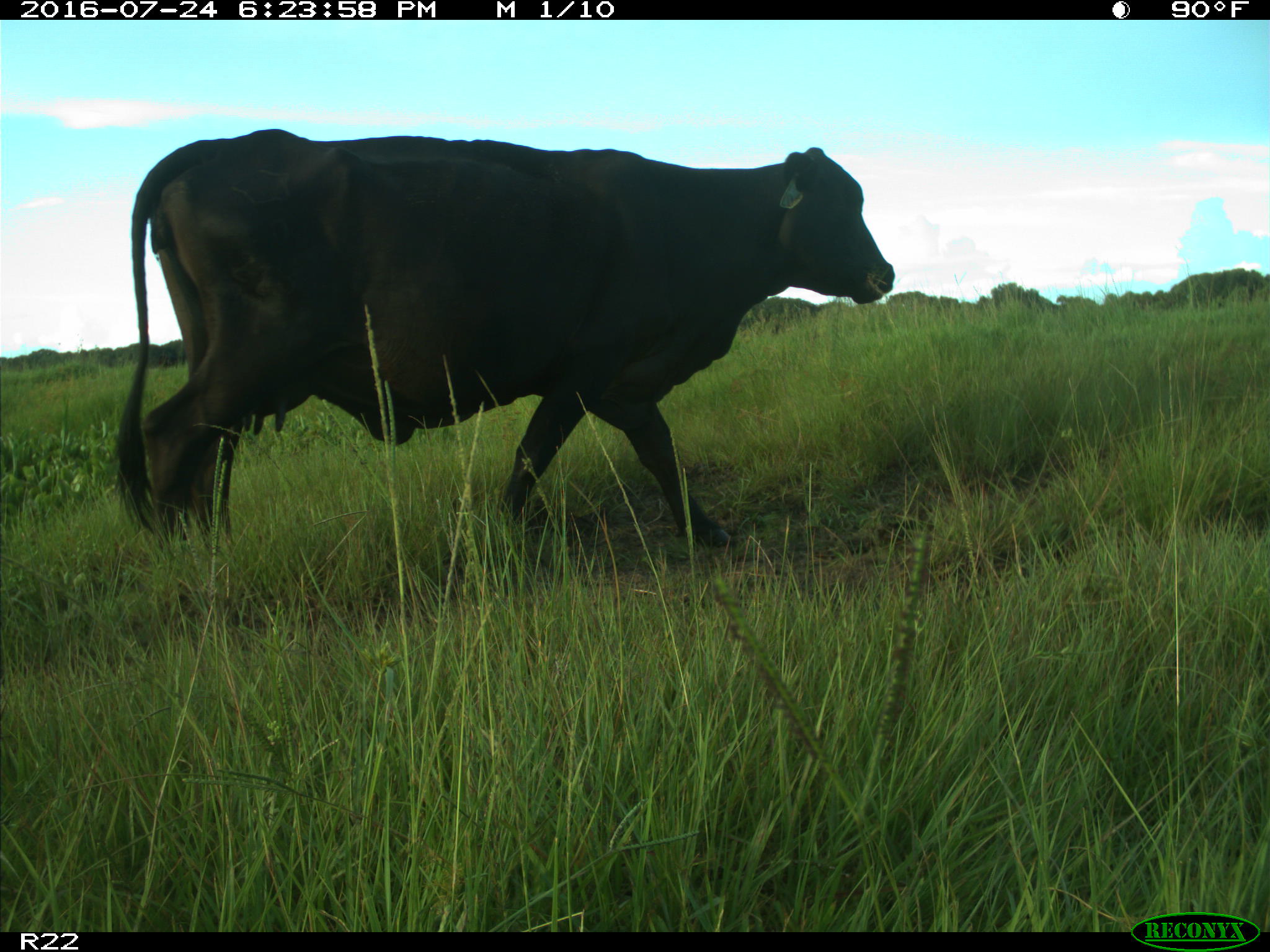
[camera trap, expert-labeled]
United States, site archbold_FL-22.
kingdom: Animalia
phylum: Chordata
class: Mammalia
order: Artiodactyla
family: Bovidae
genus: Bos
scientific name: Bos taurus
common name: domestic cow